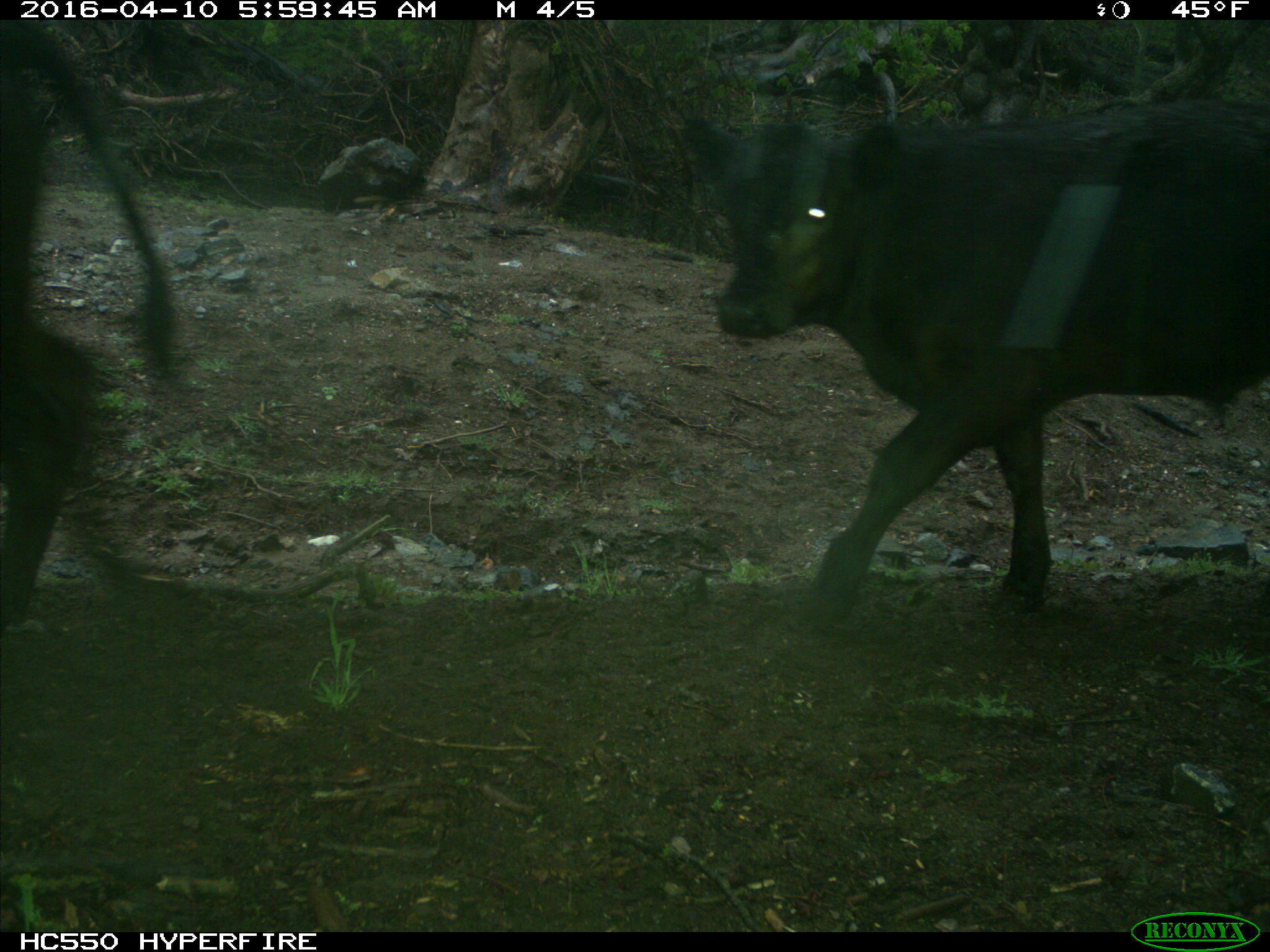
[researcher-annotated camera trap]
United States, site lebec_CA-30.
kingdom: Animalia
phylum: Chordata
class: Mammalia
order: Artiodactyla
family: Bovidae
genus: Bos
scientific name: Bos taurus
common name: domestic cow